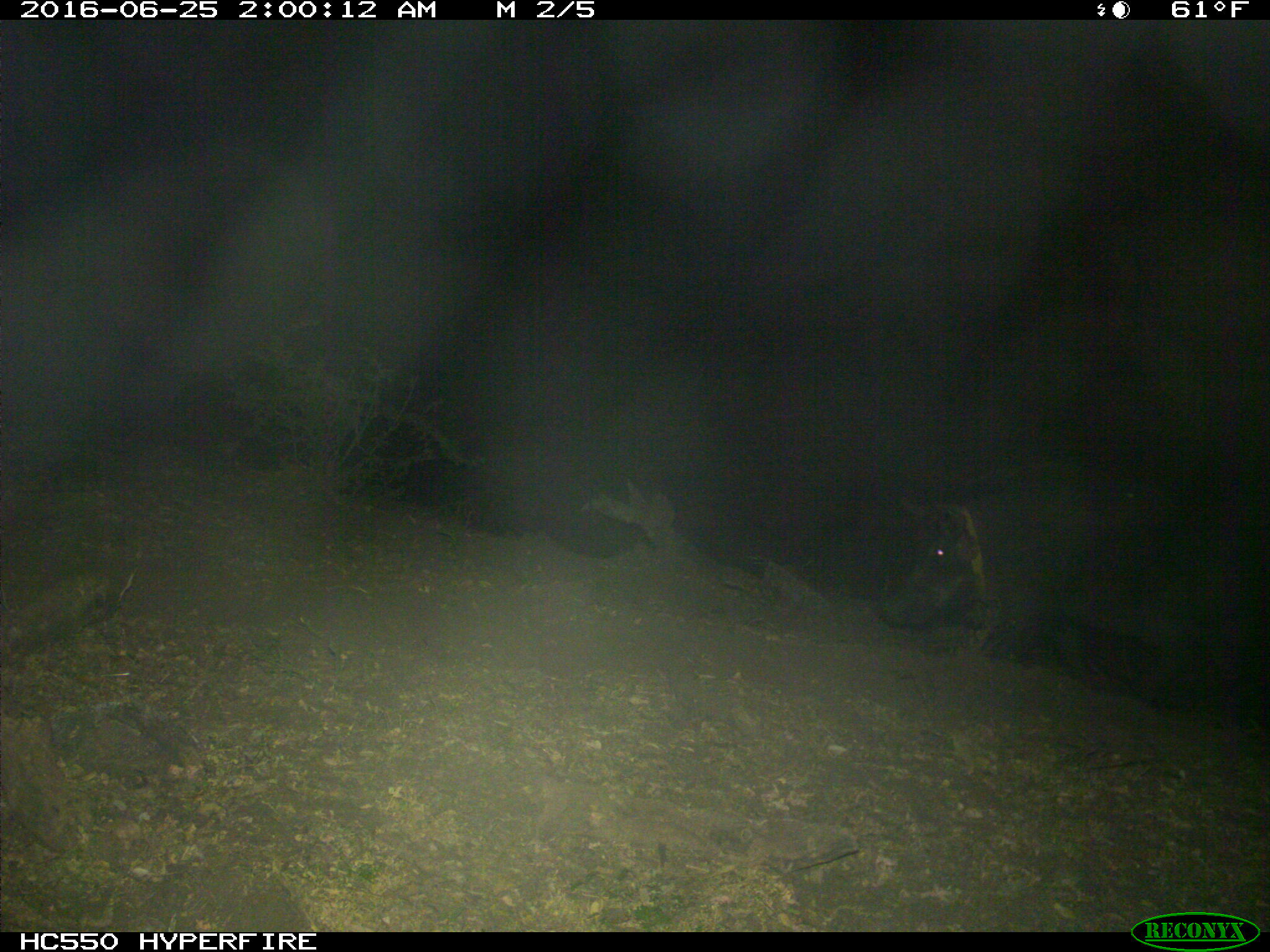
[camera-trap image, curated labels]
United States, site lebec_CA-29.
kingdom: Animalia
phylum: Chordata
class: Mammalia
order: Artiodactyla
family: Suidae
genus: Sus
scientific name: Sus scrofa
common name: wild boar